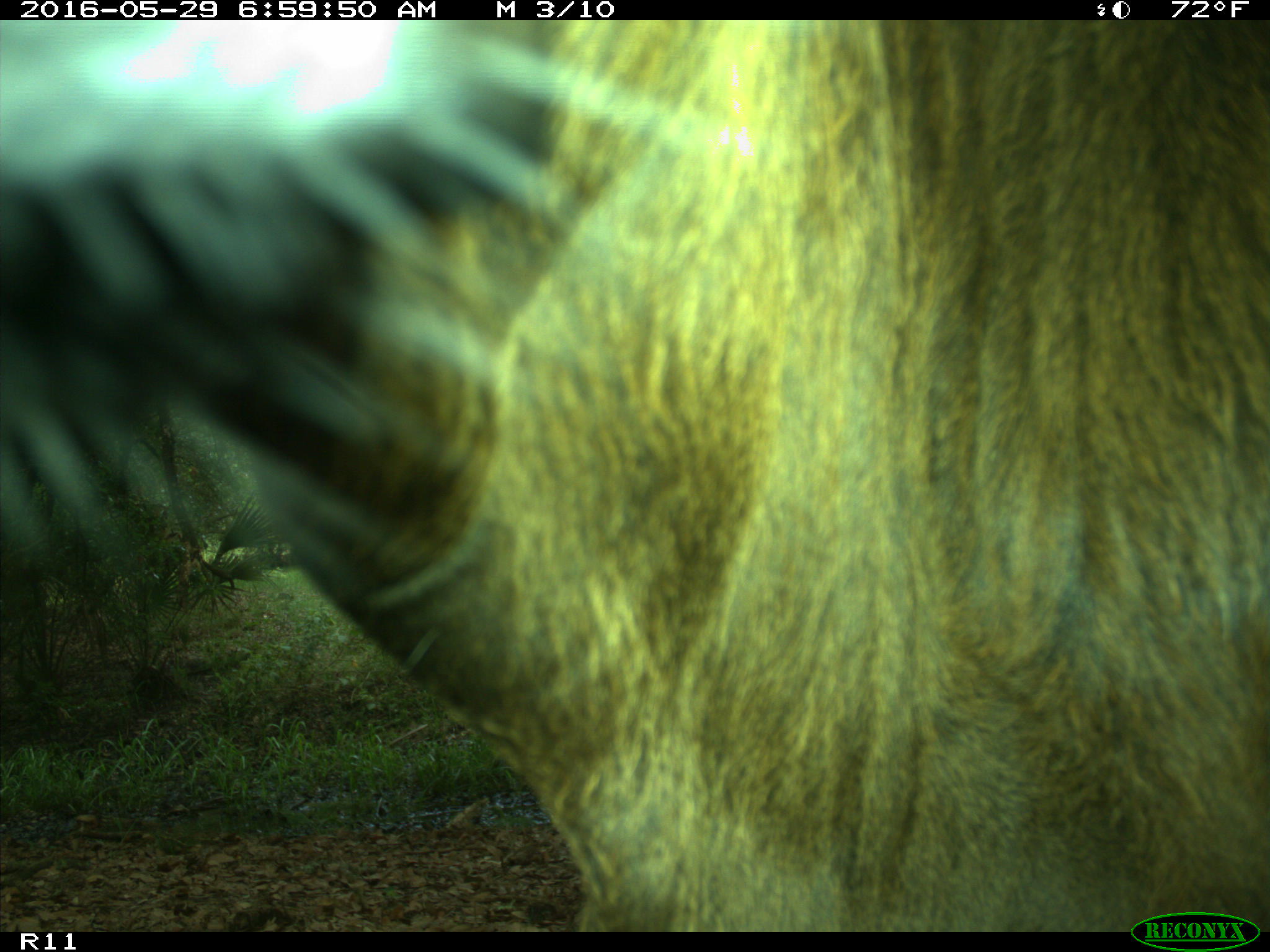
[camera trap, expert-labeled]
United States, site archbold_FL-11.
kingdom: Animalia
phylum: Chordata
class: Mammalia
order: Artiodactyla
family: Bovidae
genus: Bos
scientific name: Bos taurus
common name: domestic cow